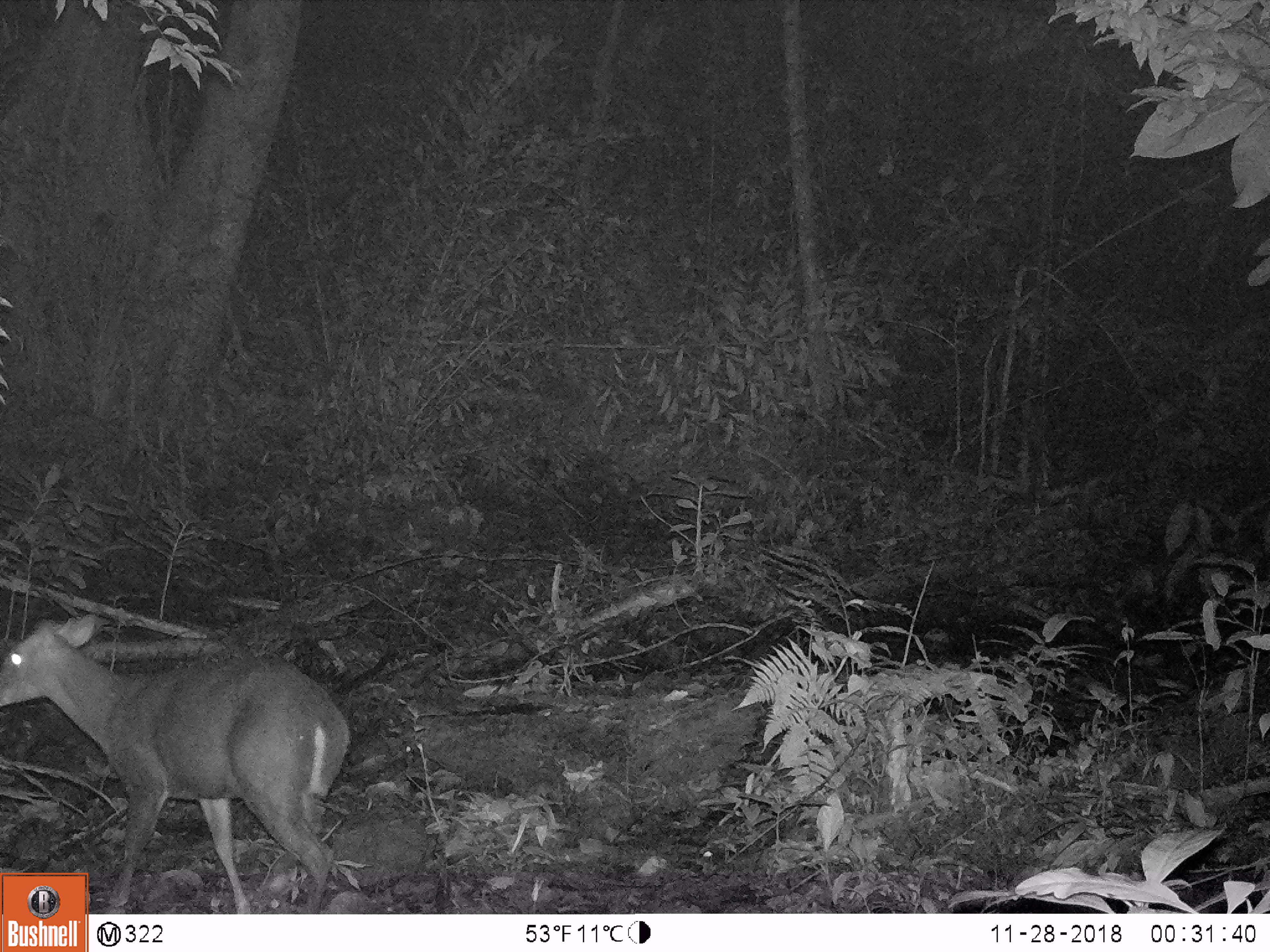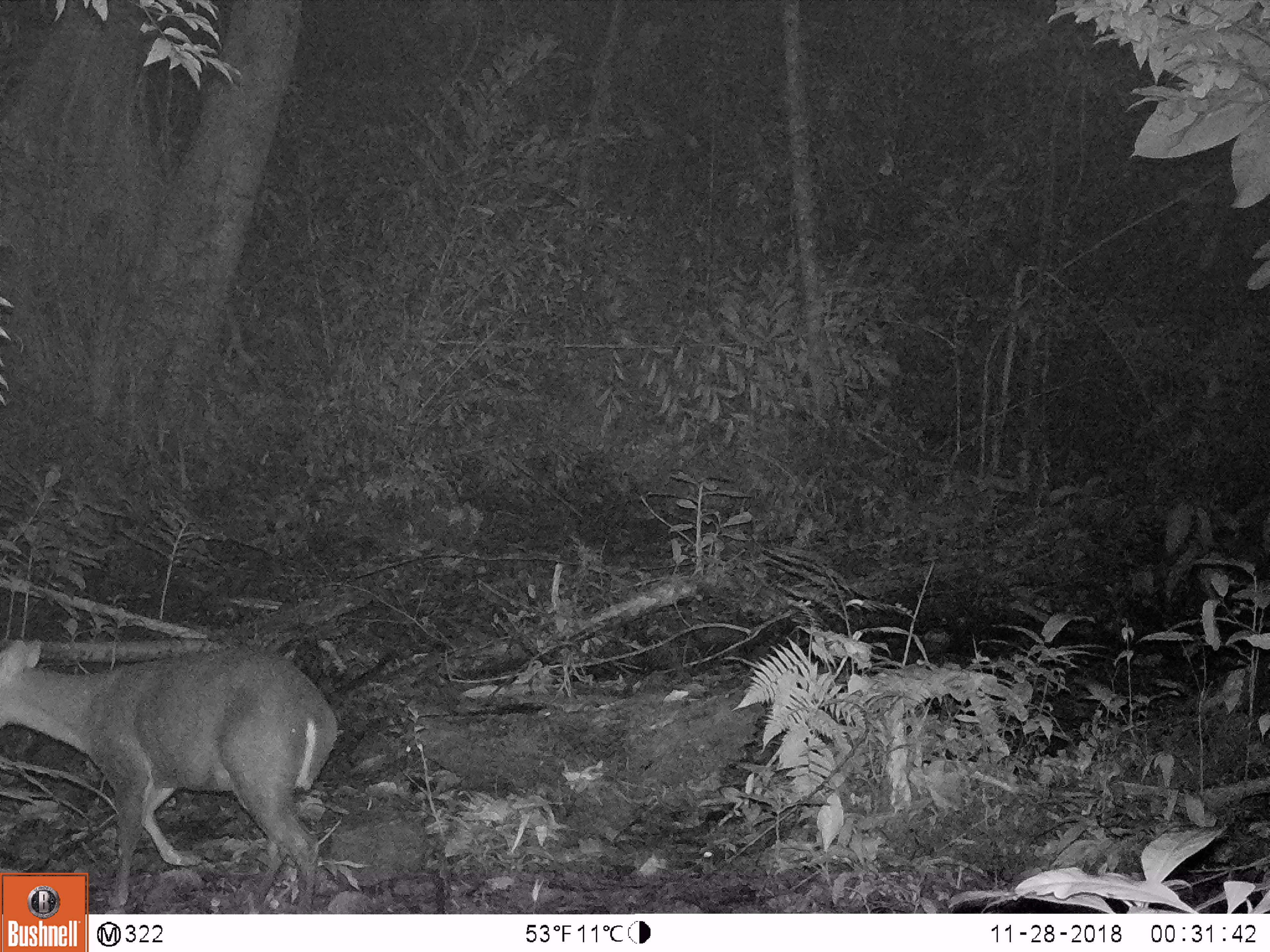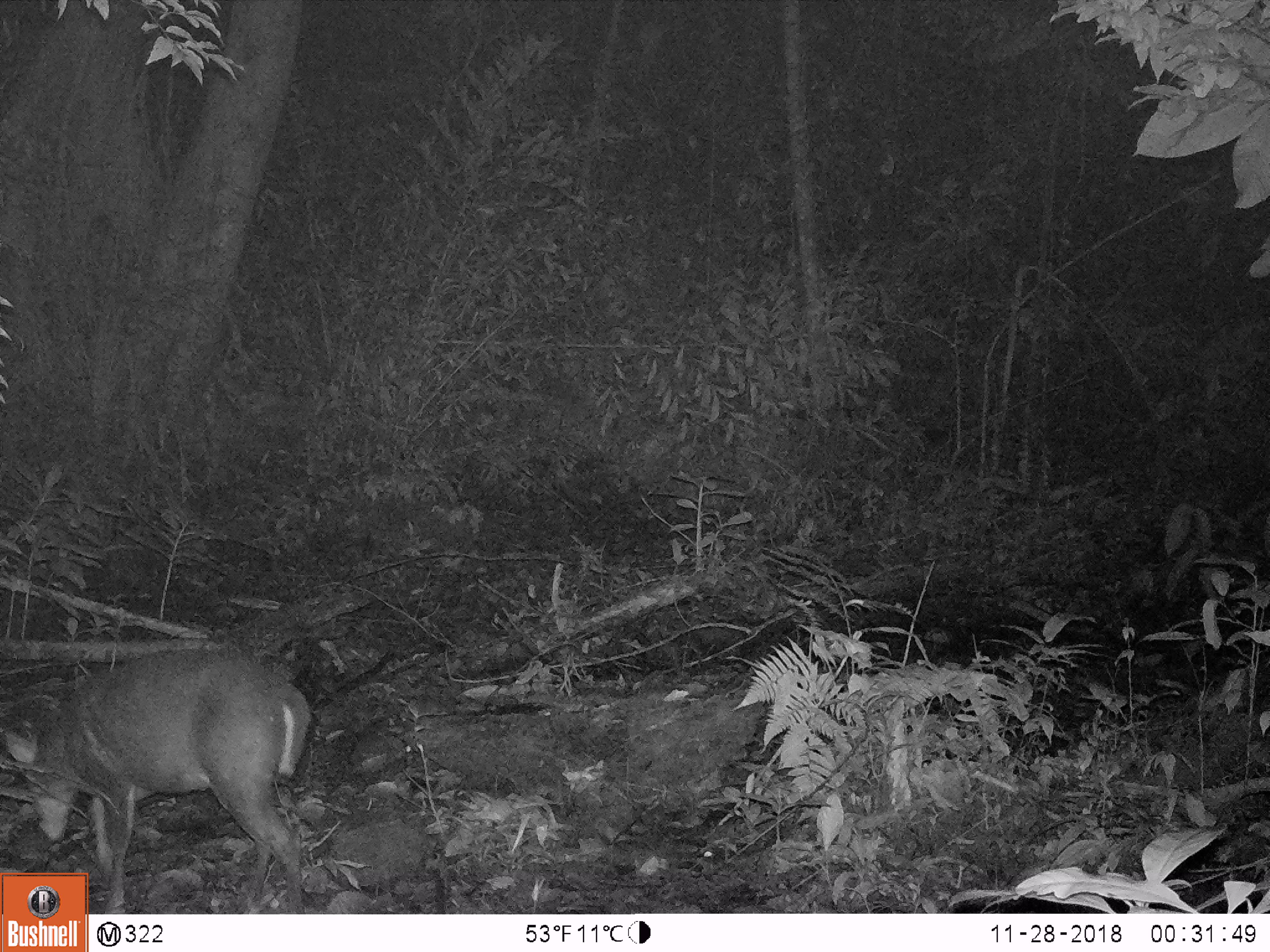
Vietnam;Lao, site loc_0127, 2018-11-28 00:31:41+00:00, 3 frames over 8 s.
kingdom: Animalia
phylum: Chordata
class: Mammalia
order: Artiodactyla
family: Cervidae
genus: Muntiacus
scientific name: Muntiacus rooseveltorum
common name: roosevelt's muntjac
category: roosevelts muntjac group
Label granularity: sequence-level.